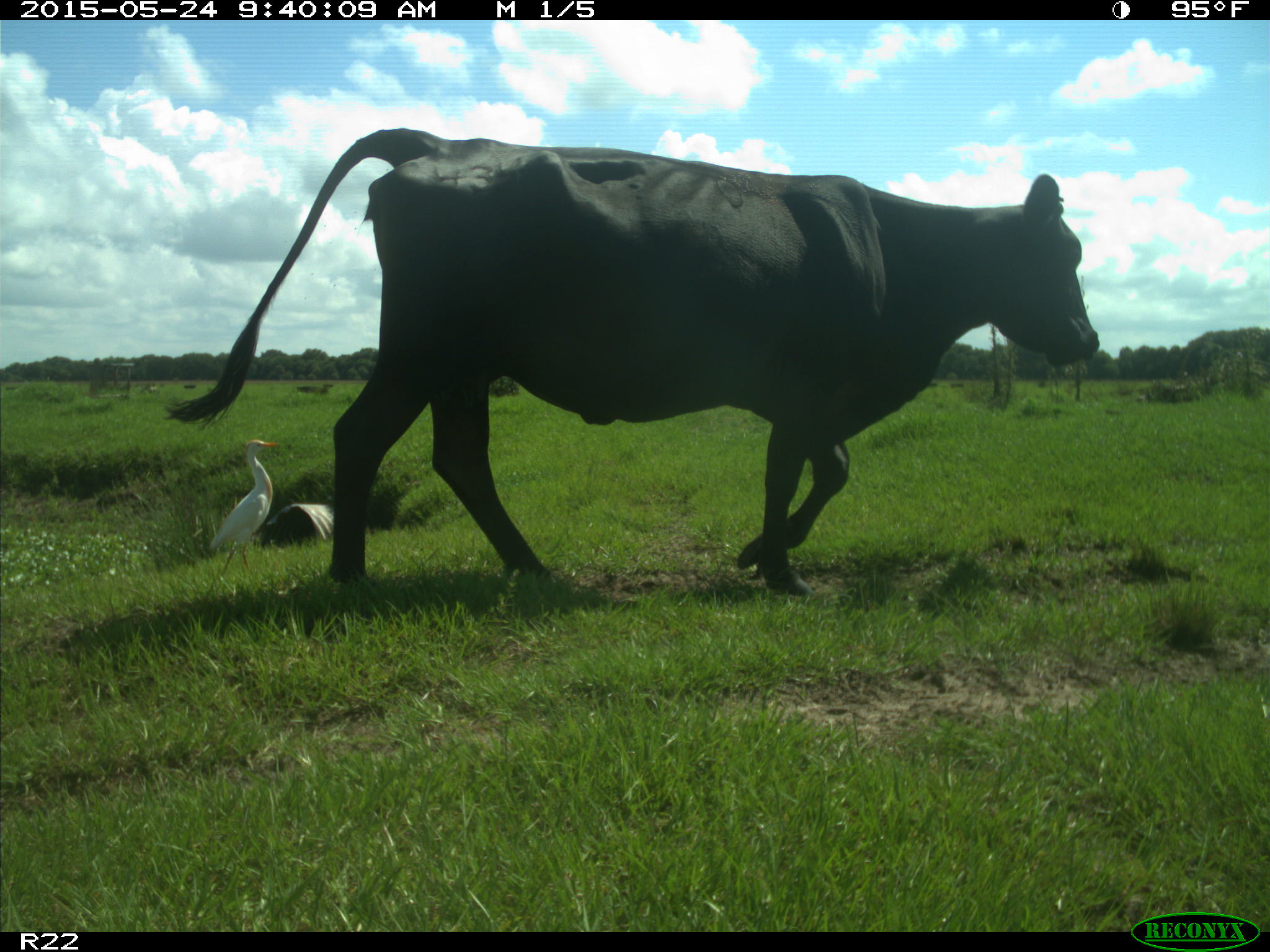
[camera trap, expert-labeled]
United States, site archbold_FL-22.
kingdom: Animalia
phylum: Chordata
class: Mammalia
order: Artiodactyla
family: Bovidae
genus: Bos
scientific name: Bos taurus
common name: domestic cow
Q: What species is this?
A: Bos taurus (domestic cow).